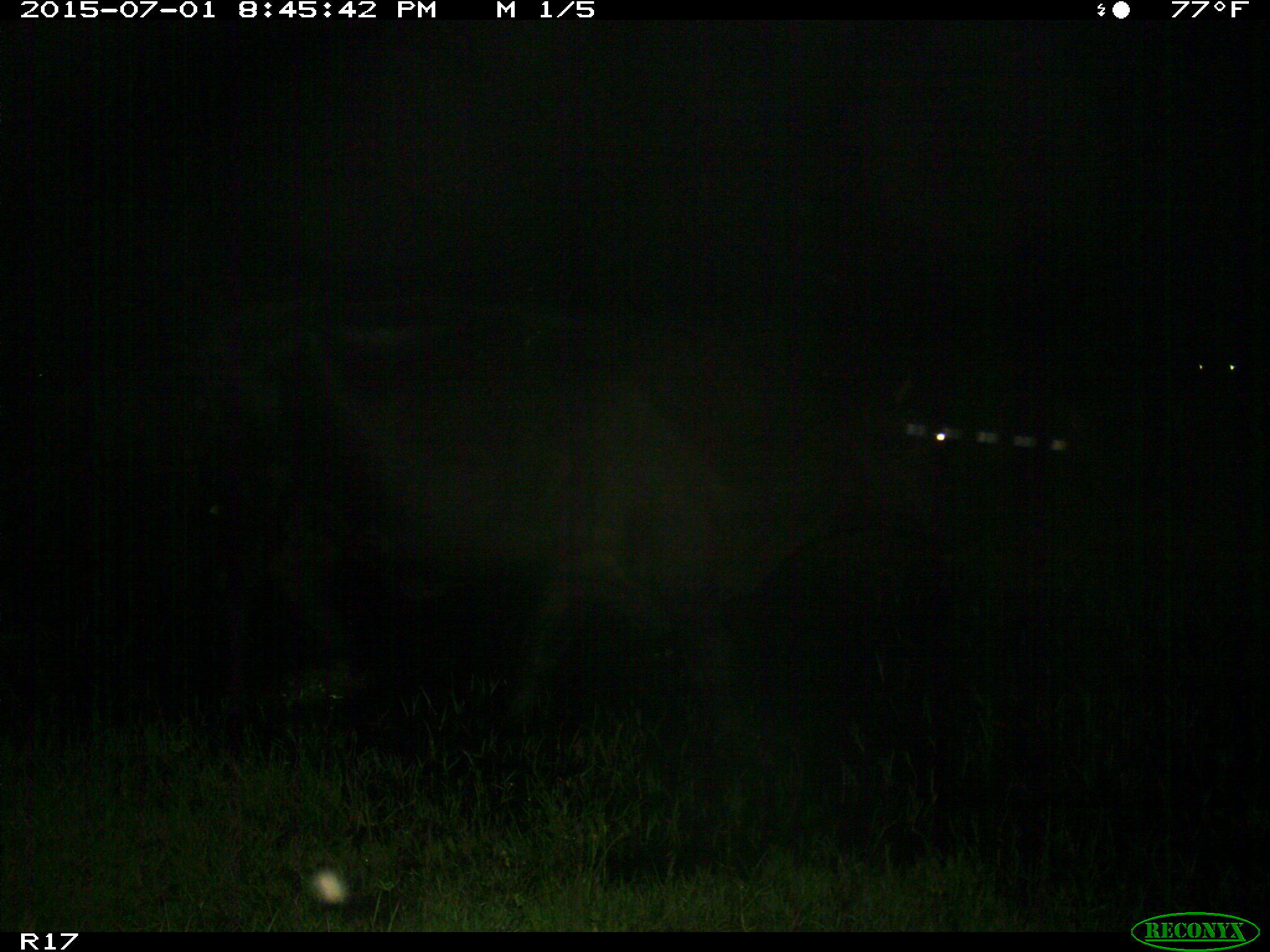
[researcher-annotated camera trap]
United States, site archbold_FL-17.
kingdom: Animalia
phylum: Chordata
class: Mammalia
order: Artiodactyla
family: Bovidae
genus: Bos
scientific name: Bos taurus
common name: domestic cow